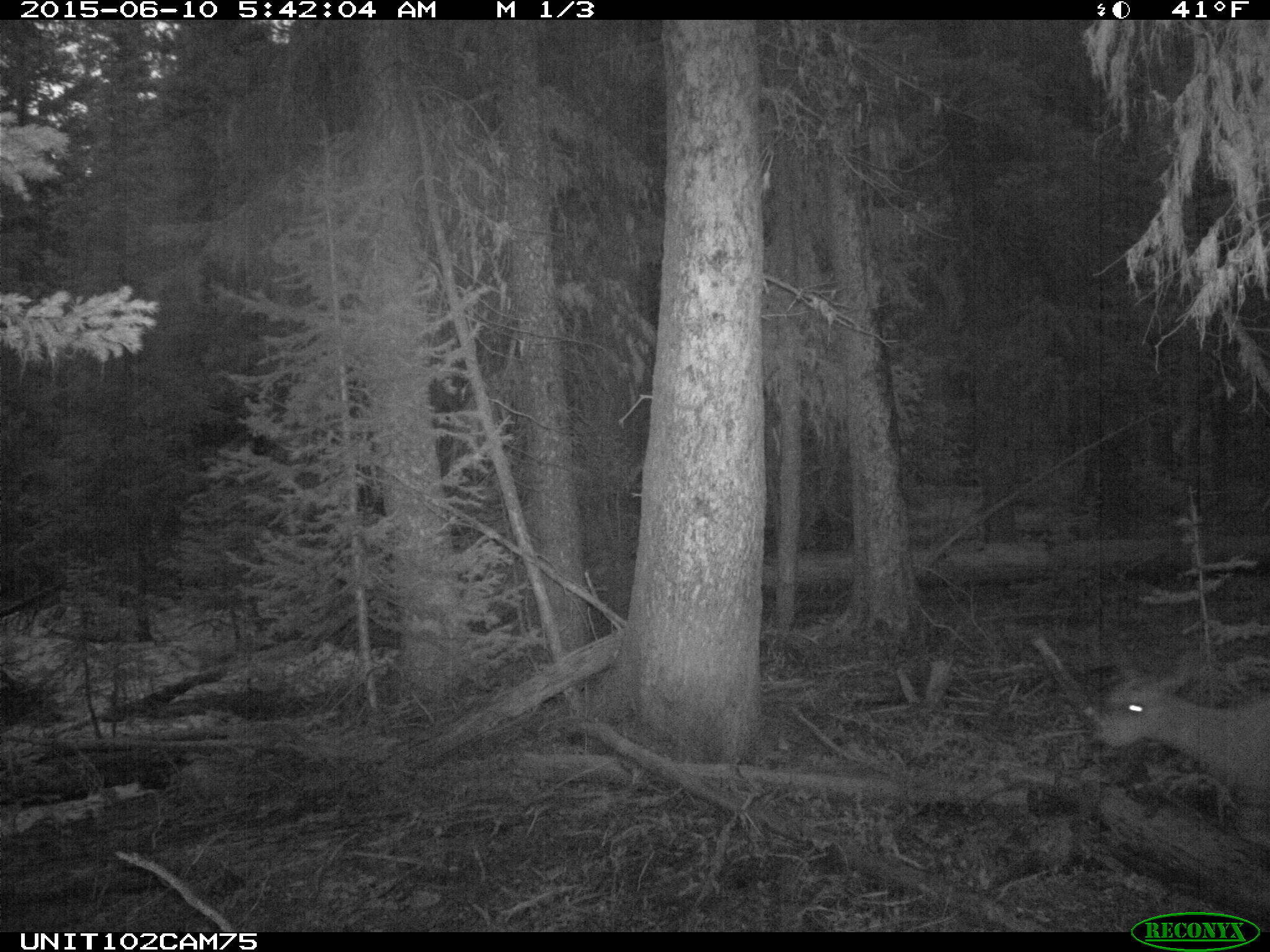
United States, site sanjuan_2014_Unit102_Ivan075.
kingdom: Animalia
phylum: Chordata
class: Mammalia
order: Artiodactyla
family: Cervidae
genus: Odocoileus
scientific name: Odocoileus hemionus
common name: mule deer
Odocoileus hemionus (mule deer).